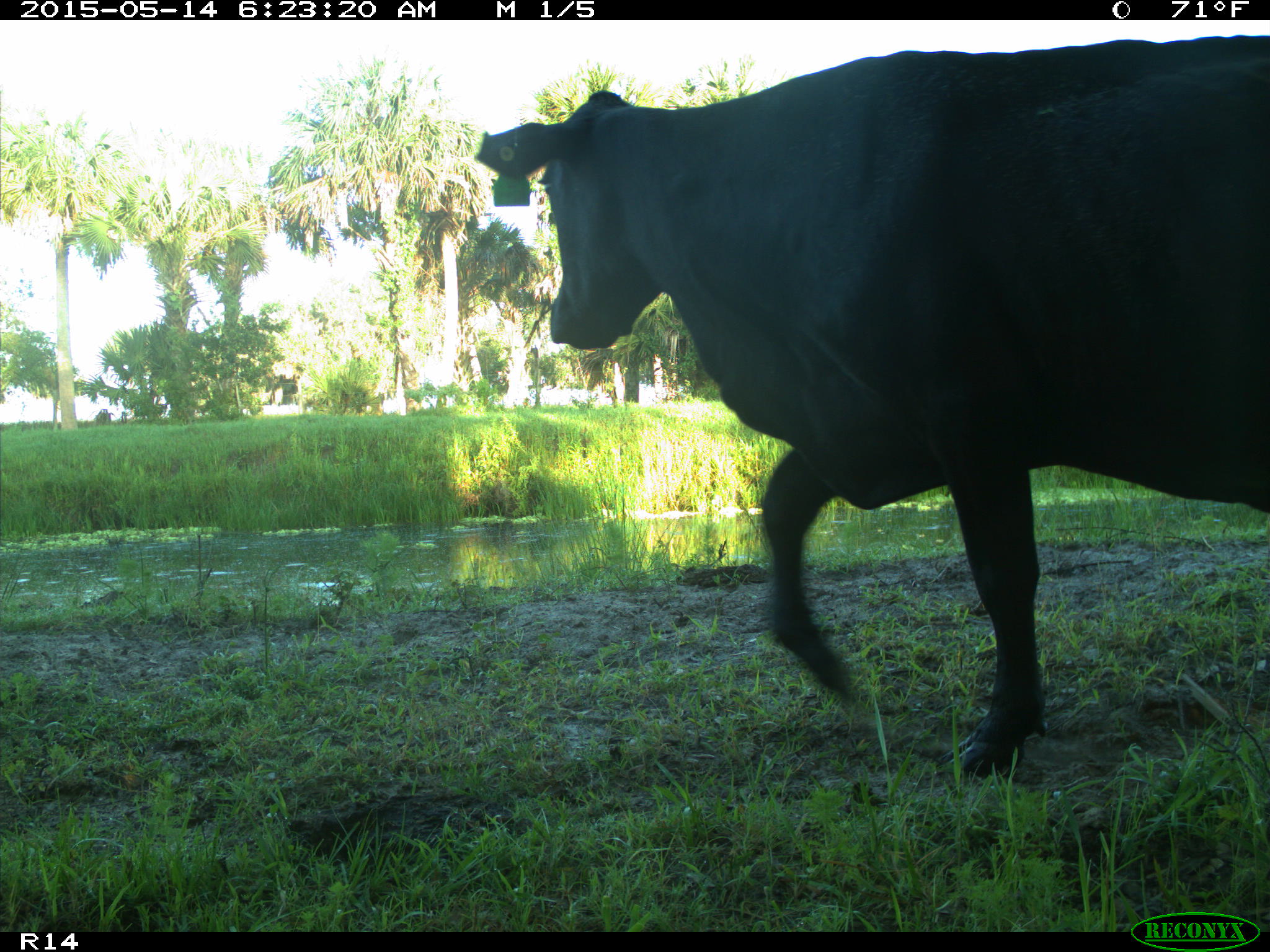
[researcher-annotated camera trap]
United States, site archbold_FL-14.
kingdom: Animalia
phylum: Chordata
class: Mammalia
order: Artiodactyla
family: Bovidae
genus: Bos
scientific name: Bos taurus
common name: domestic cow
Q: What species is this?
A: Bos taurus (domestic cow).